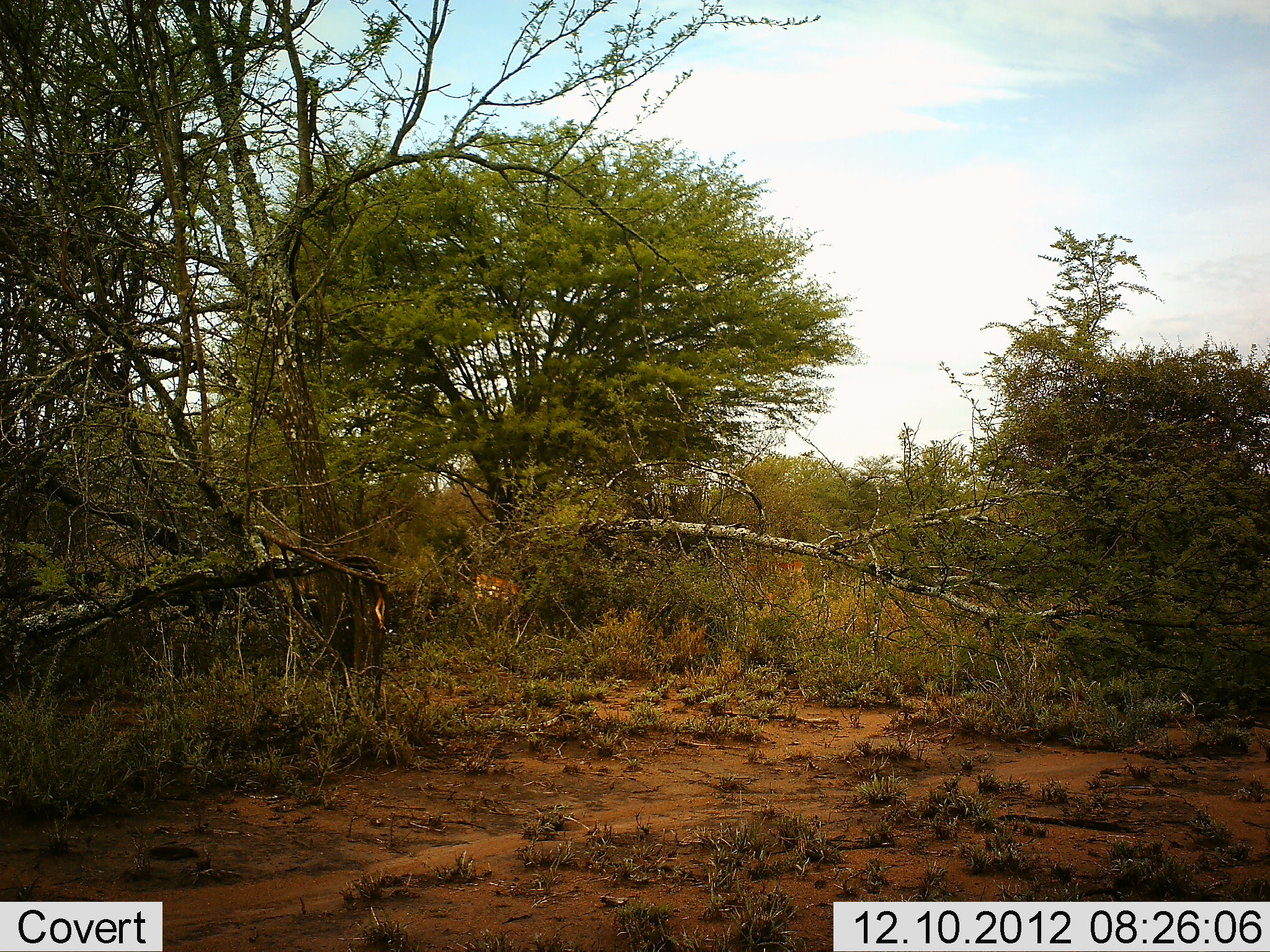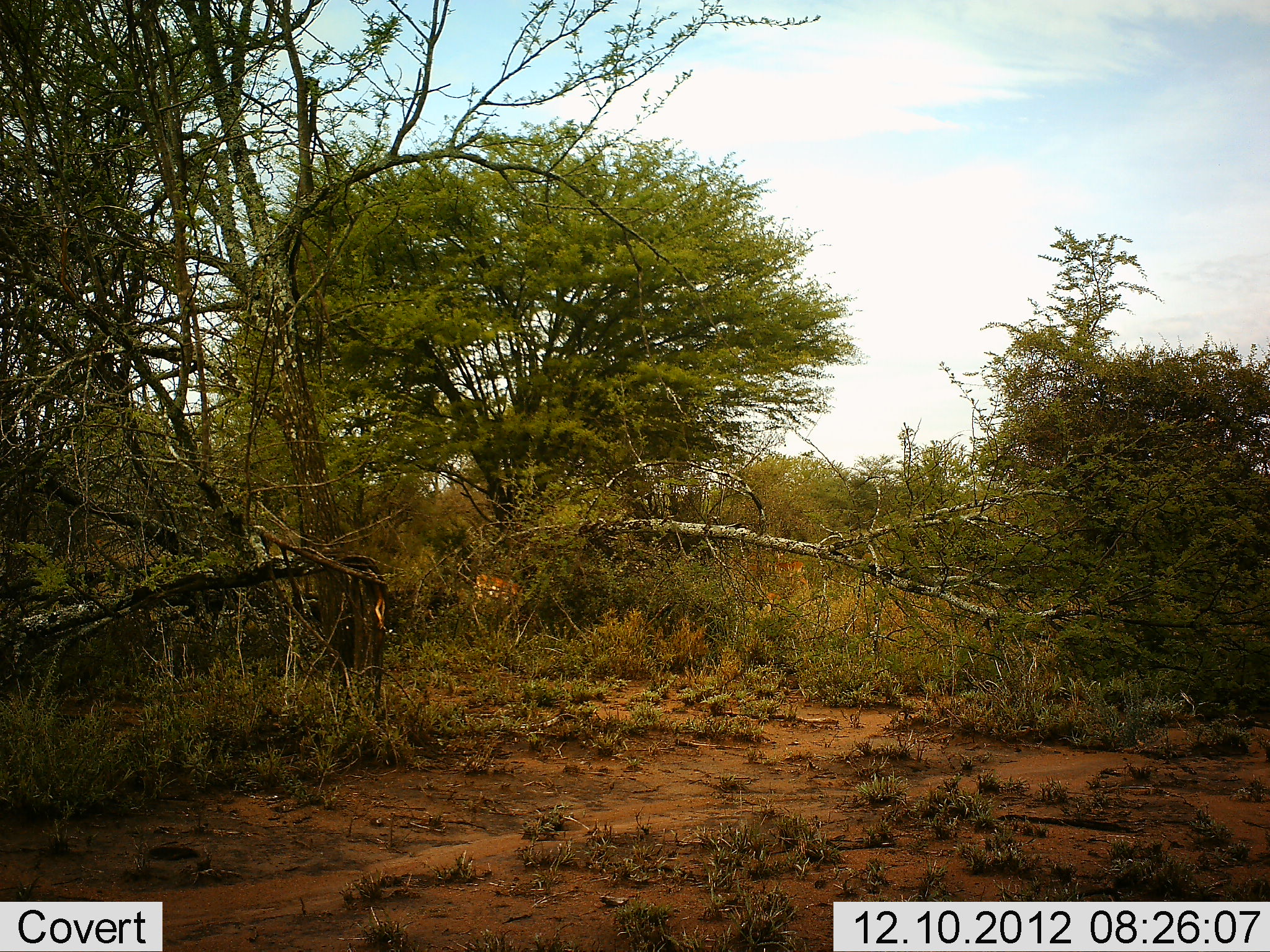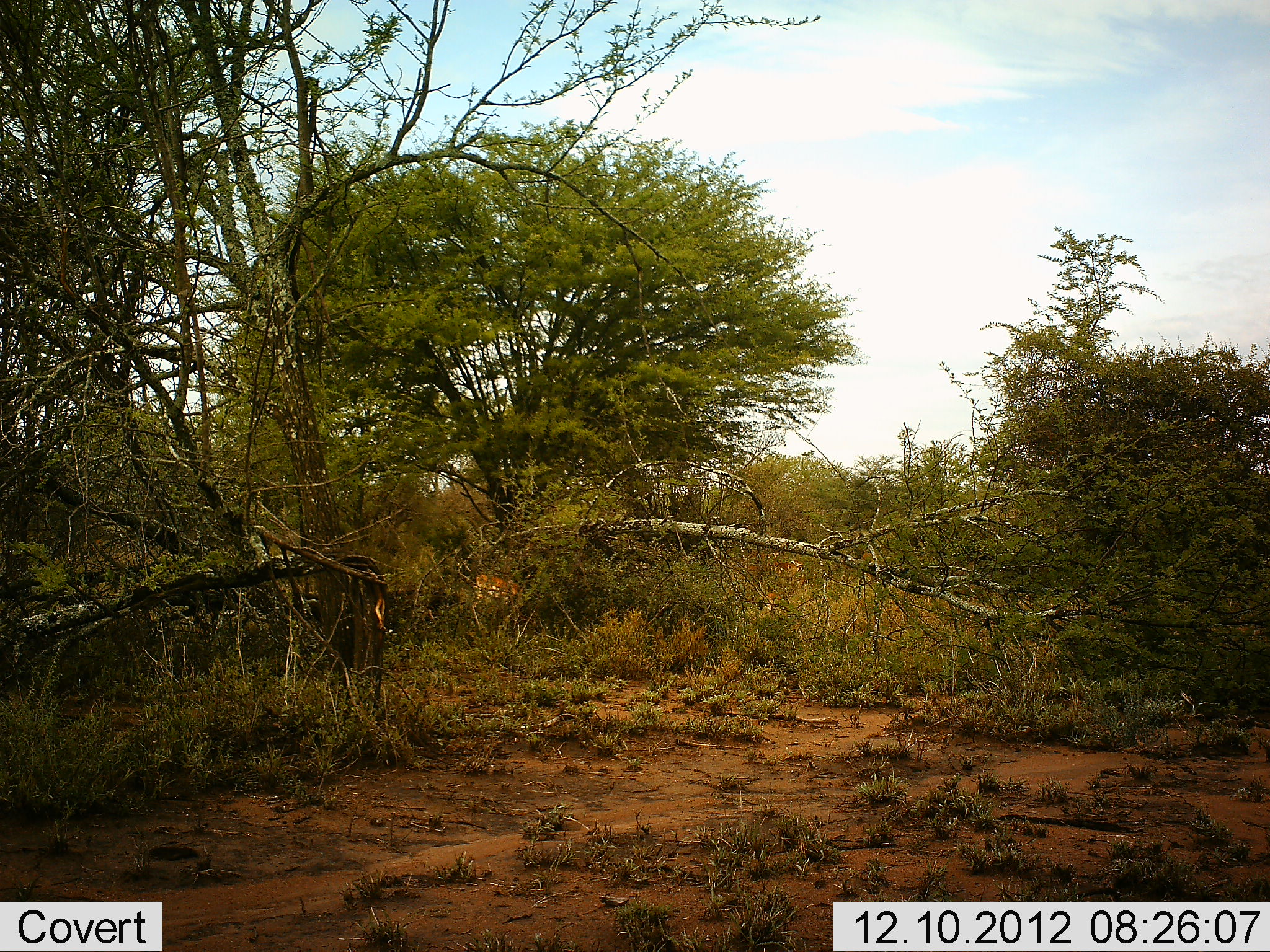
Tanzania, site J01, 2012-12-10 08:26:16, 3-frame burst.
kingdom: Animalia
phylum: Chordata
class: Mammalia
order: Artiodactyla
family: Bovidae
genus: Aepyceros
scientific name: Aepyceros melampus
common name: impala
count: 4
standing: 50%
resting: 0%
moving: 50%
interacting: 0%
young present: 0%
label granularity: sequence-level